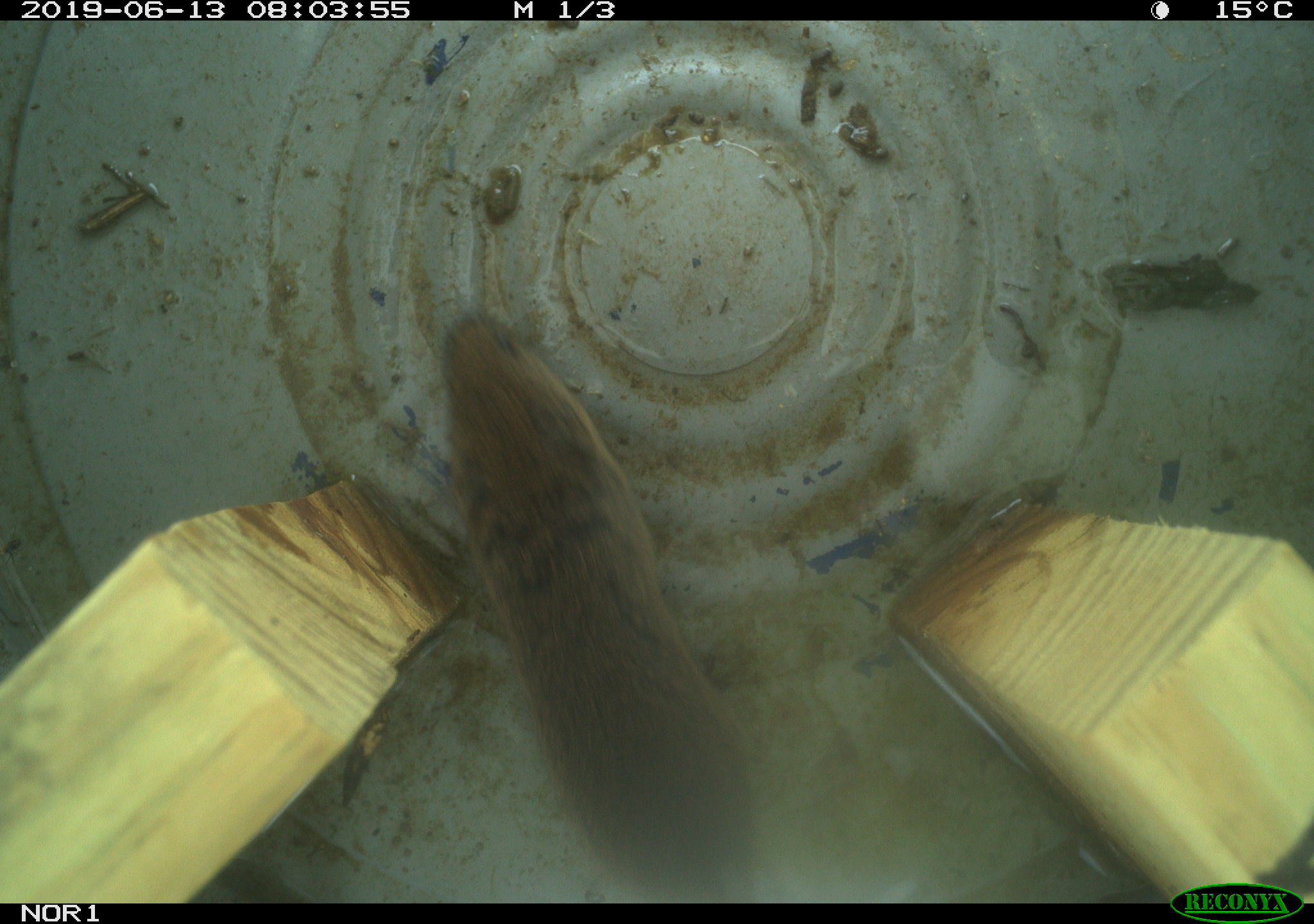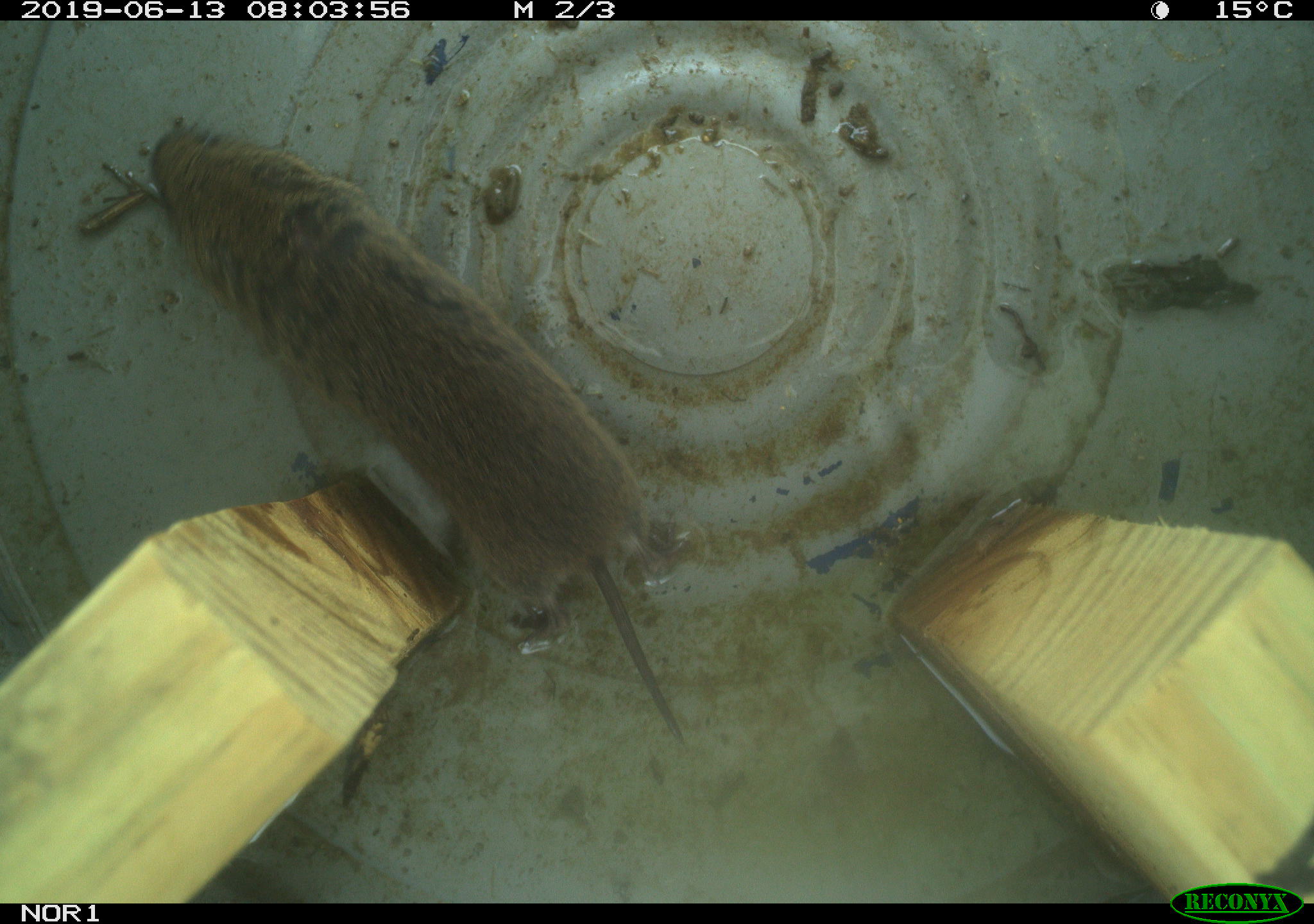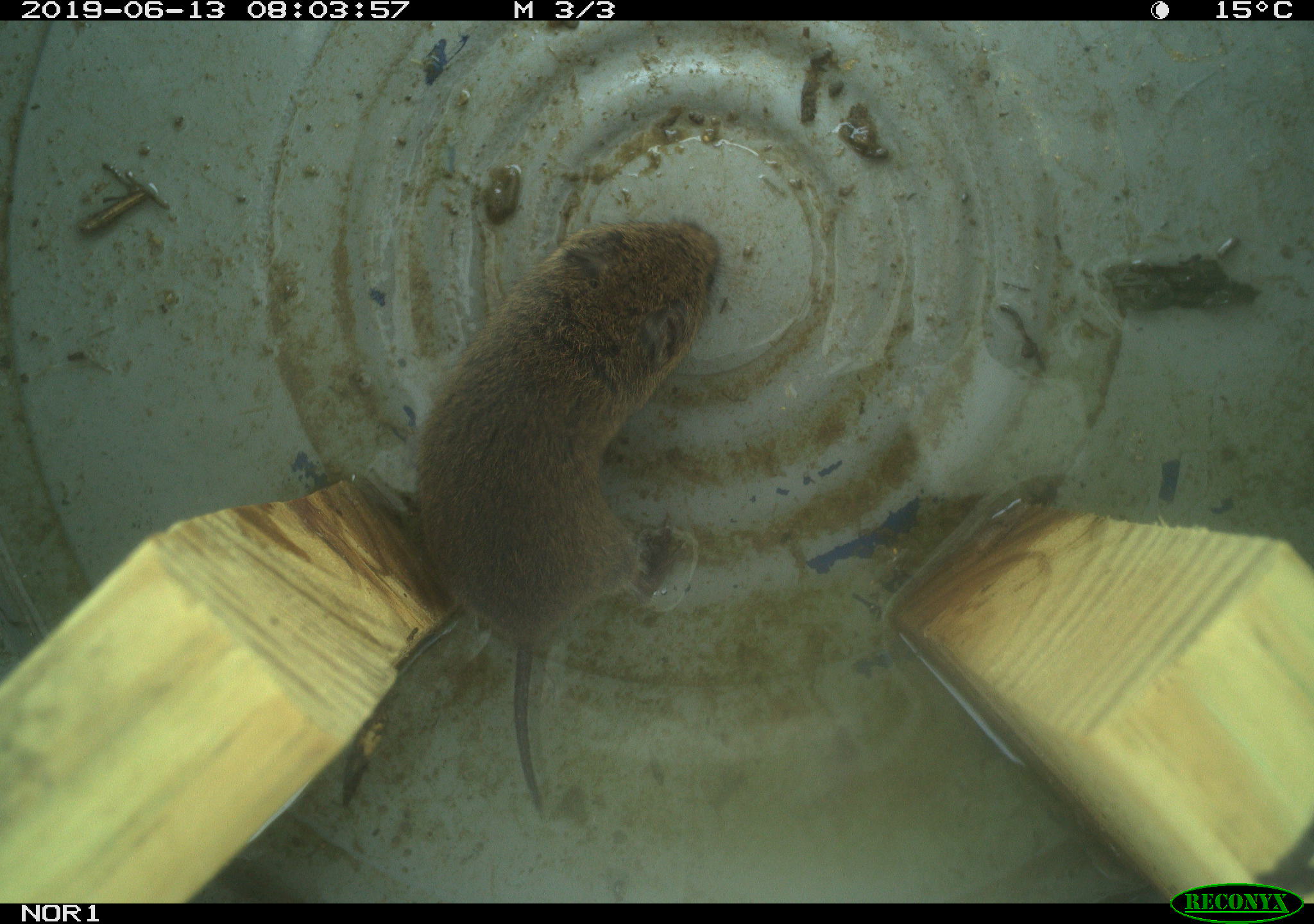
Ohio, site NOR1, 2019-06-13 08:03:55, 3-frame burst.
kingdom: Animalia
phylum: Chordata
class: Mammalia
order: Rodentia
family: Cricetidae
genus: Microtus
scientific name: Microtus pennsylvanicus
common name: meadow vole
Meadow vole (Microtus pennsylvanicus).